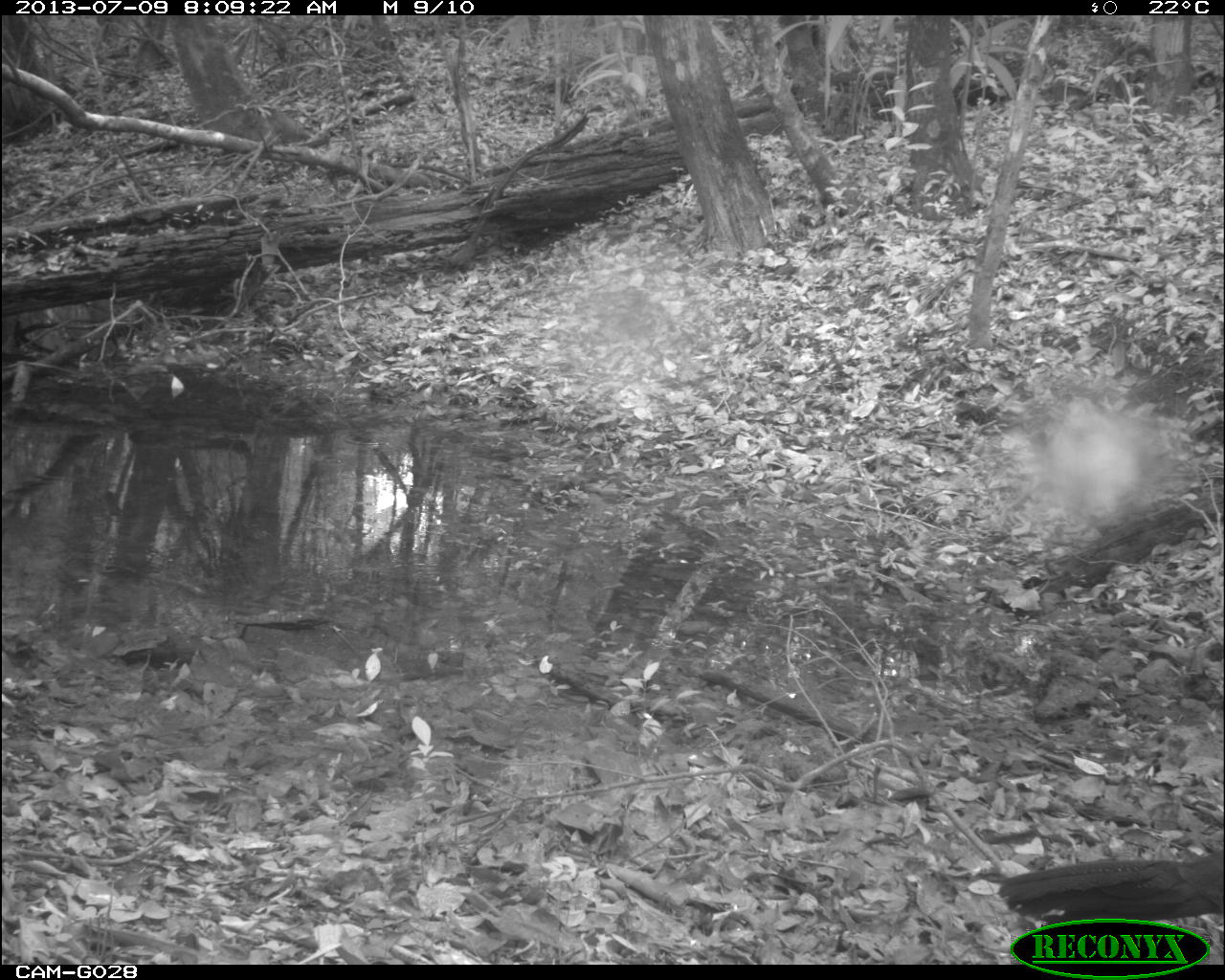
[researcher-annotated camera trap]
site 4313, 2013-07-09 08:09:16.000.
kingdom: Animalia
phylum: Chordata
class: Aves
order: Galliformes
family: Cracidae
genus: Crax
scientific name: Crax rubra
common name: great curassow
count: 3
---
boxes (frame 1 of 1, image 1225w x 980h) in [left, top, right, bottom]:
crax rubra: [998, 843, 1223, 926]